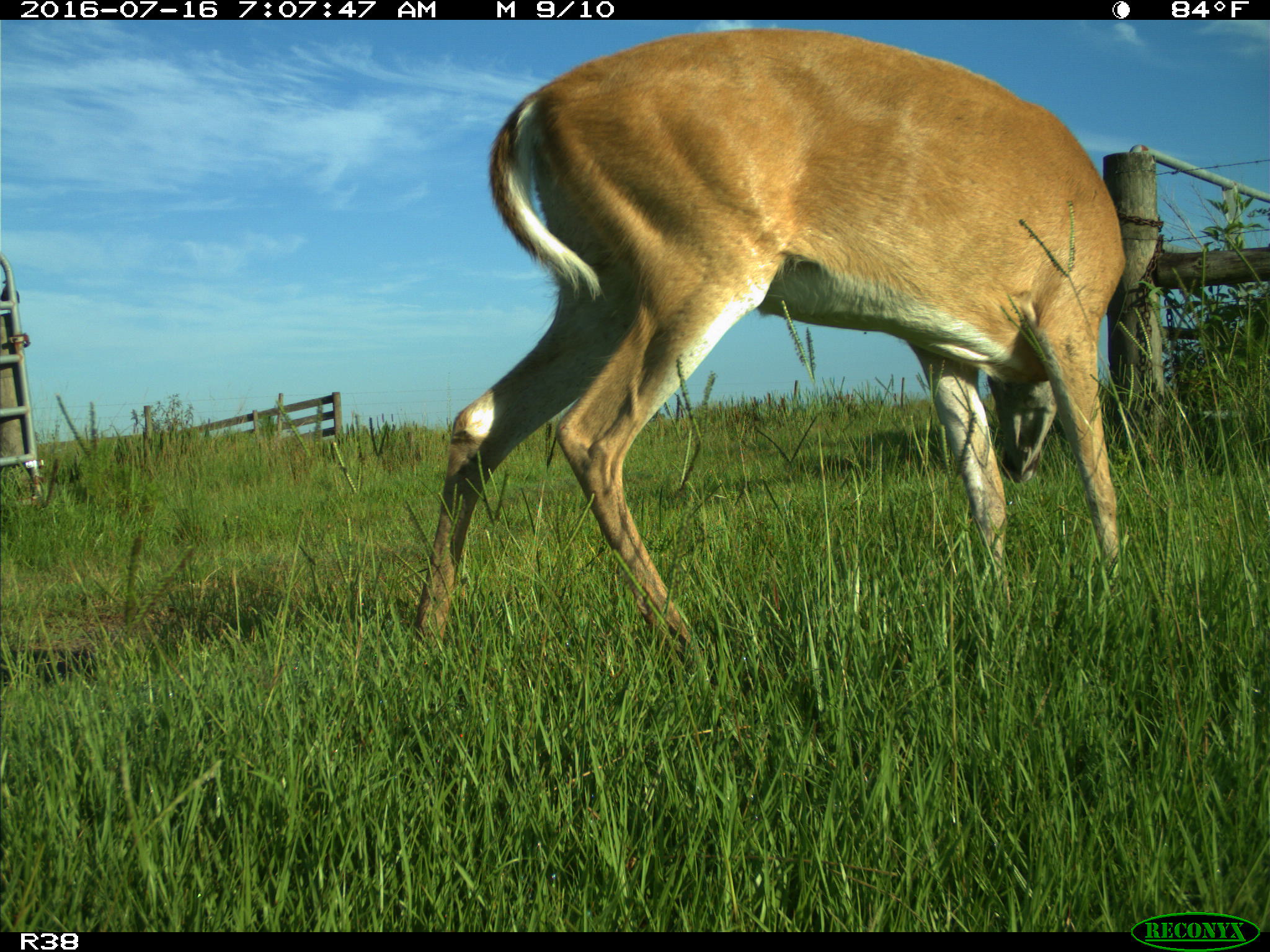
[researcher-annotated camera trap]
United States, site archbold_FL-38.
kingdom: Animalia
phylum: Chordata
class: Mammalia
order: Artiodactyla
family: Cervidae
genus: Odocoileus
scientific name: Odocoileus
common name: deer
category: unidentified deer